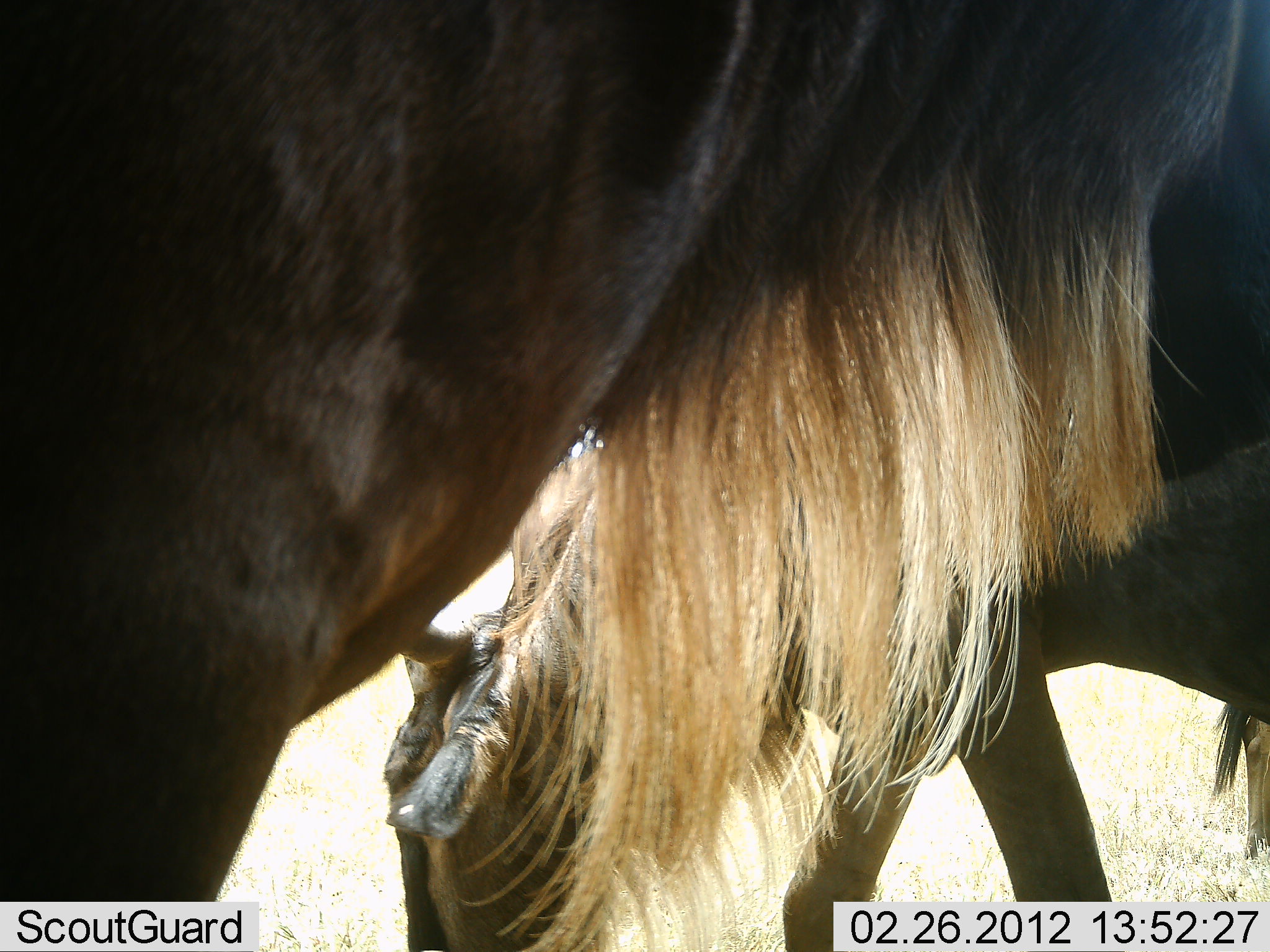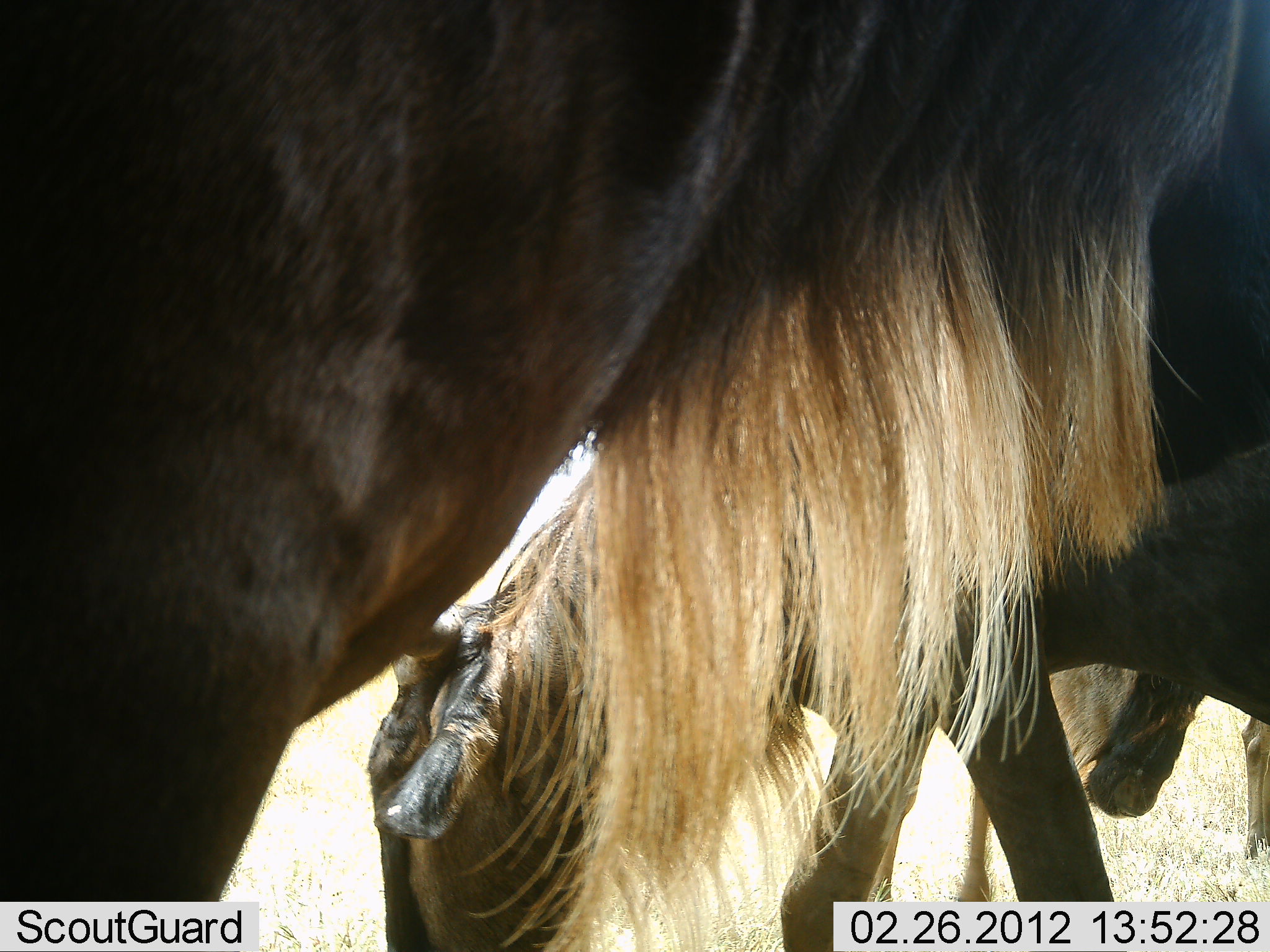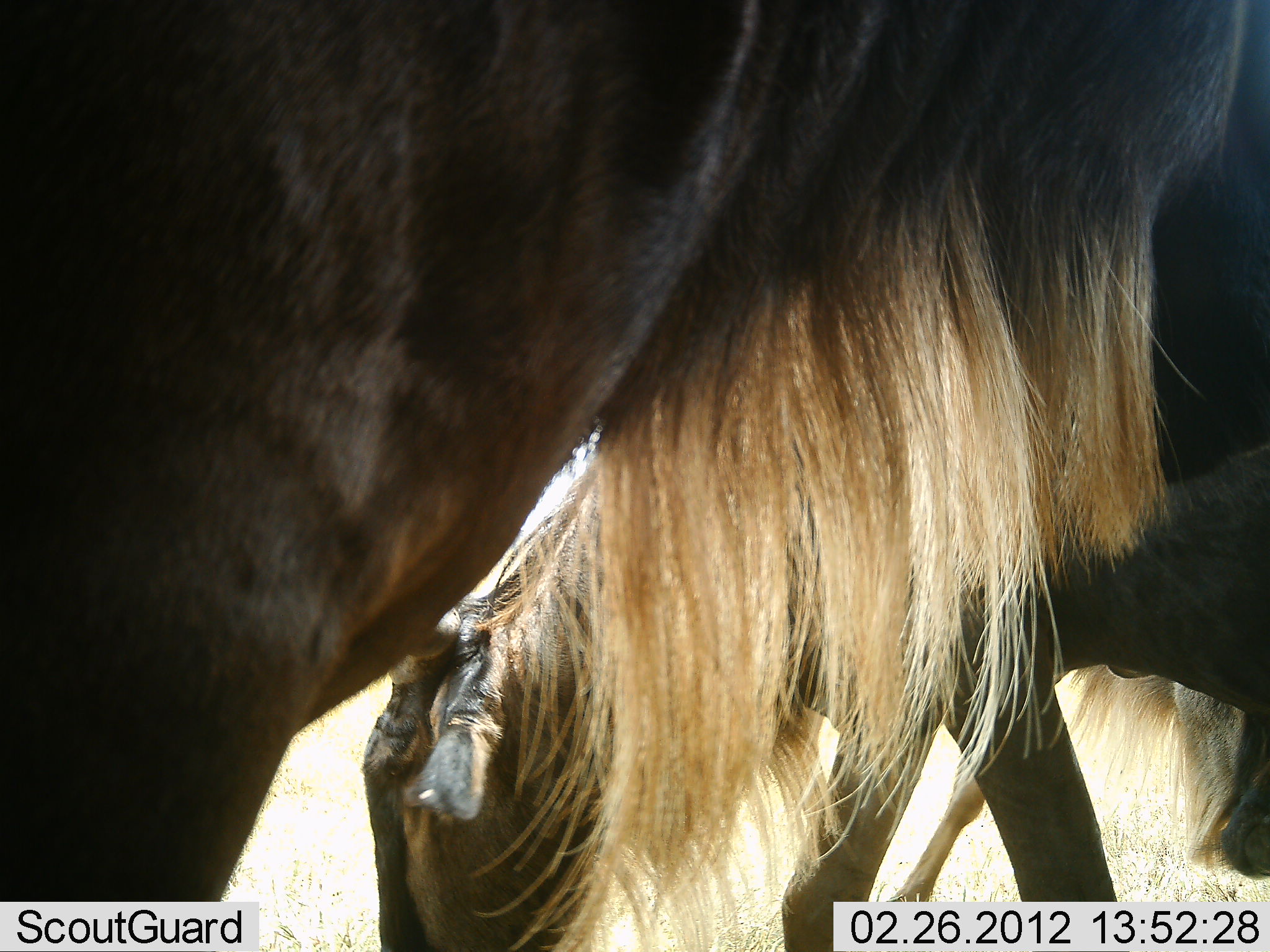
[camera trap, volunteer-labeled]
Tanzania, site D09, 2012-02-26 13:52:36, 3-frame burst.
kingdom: Animalia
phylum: Chordata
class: Mammalia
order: Artiodactyla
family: Bovidae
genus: Connochaetes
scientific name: Connochaetes taurinus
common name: blue wildebeest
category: wildebeest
Wildebeest (blue wildebeest) (Connochaetes taurinus), count 3. Behavior (volunteer vote fractions): standing 71%, resting 0%, moving 7%, interacting 0%. Young present (vote fraction): 7%. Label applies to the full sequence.